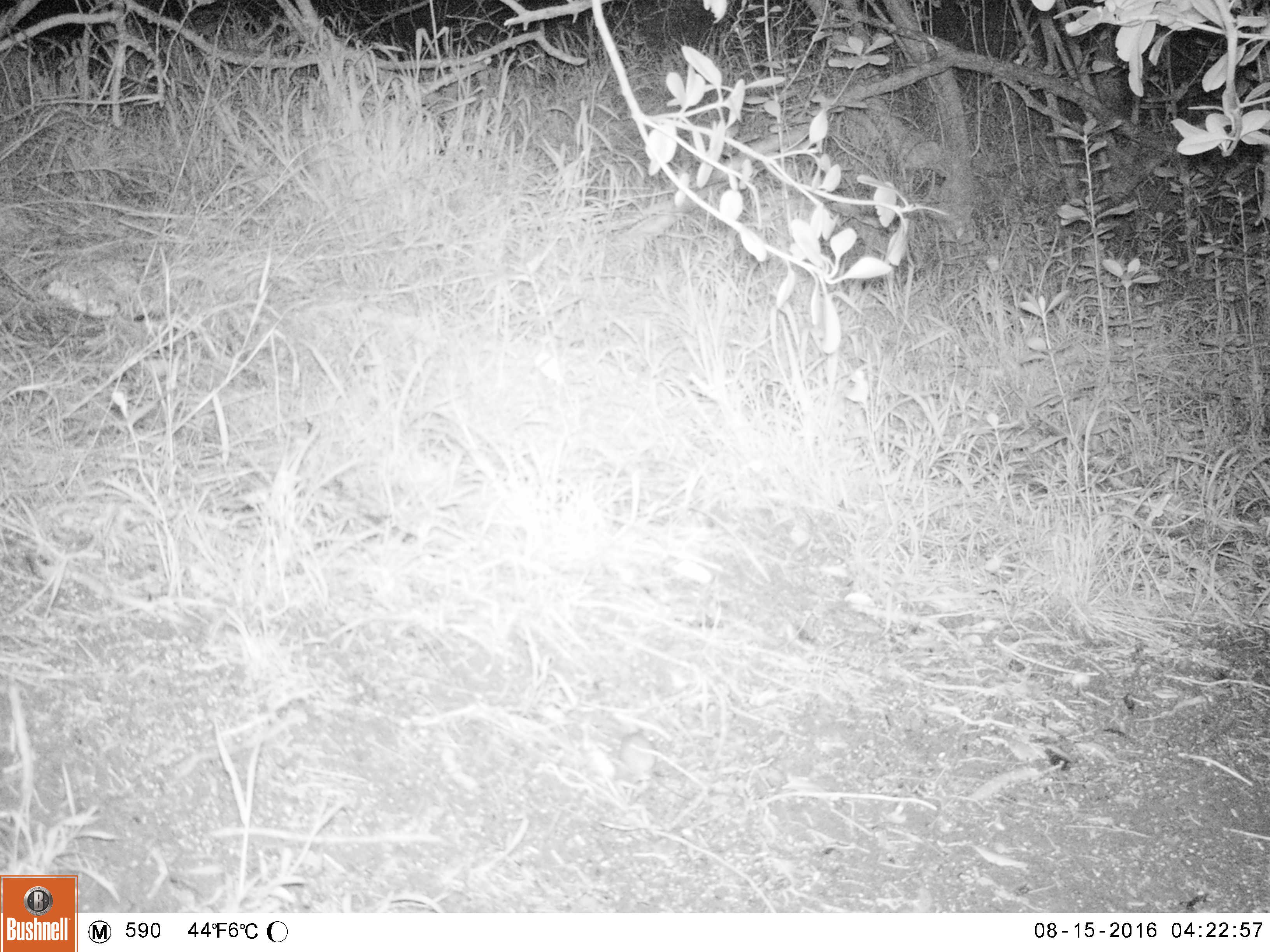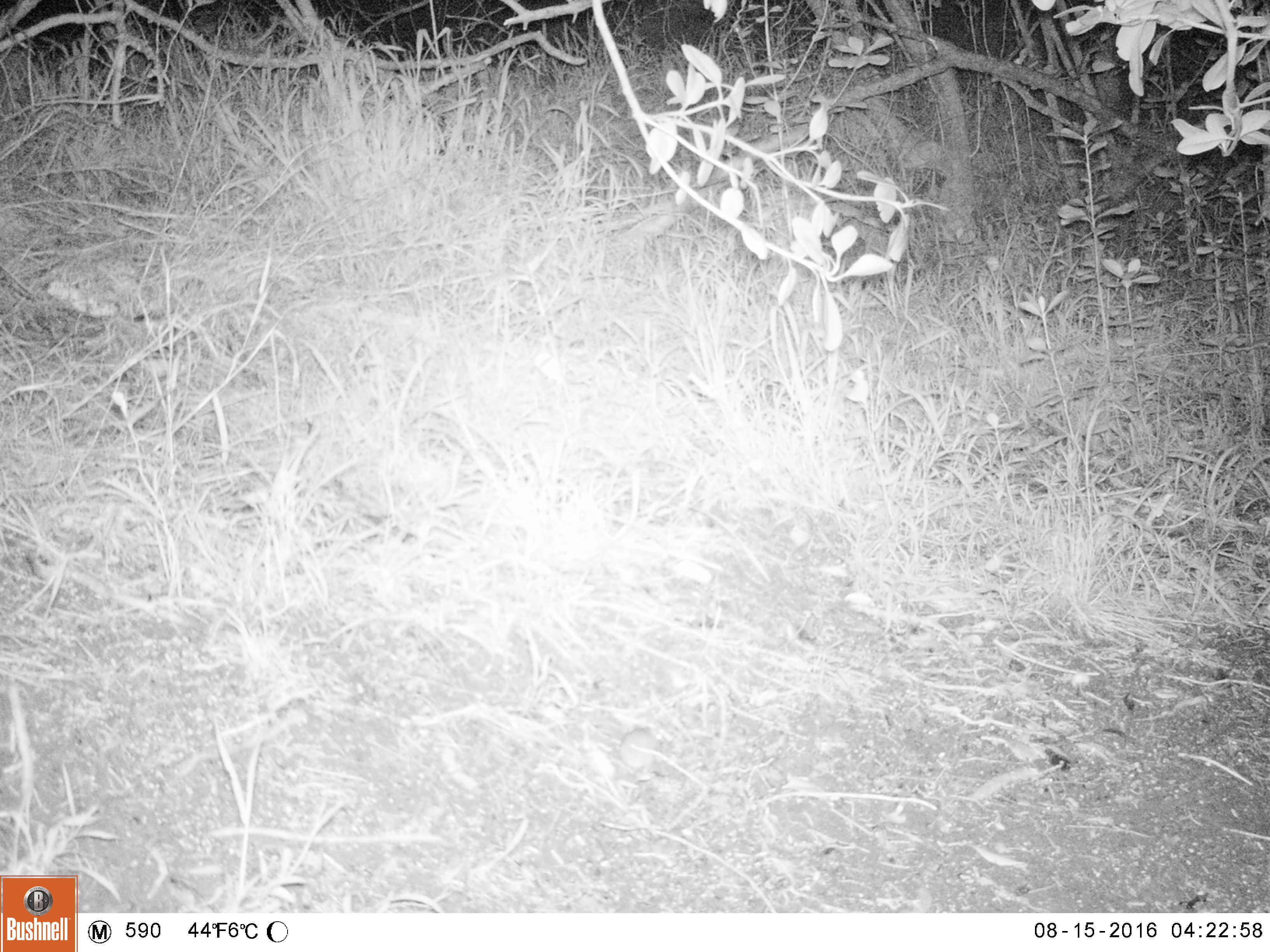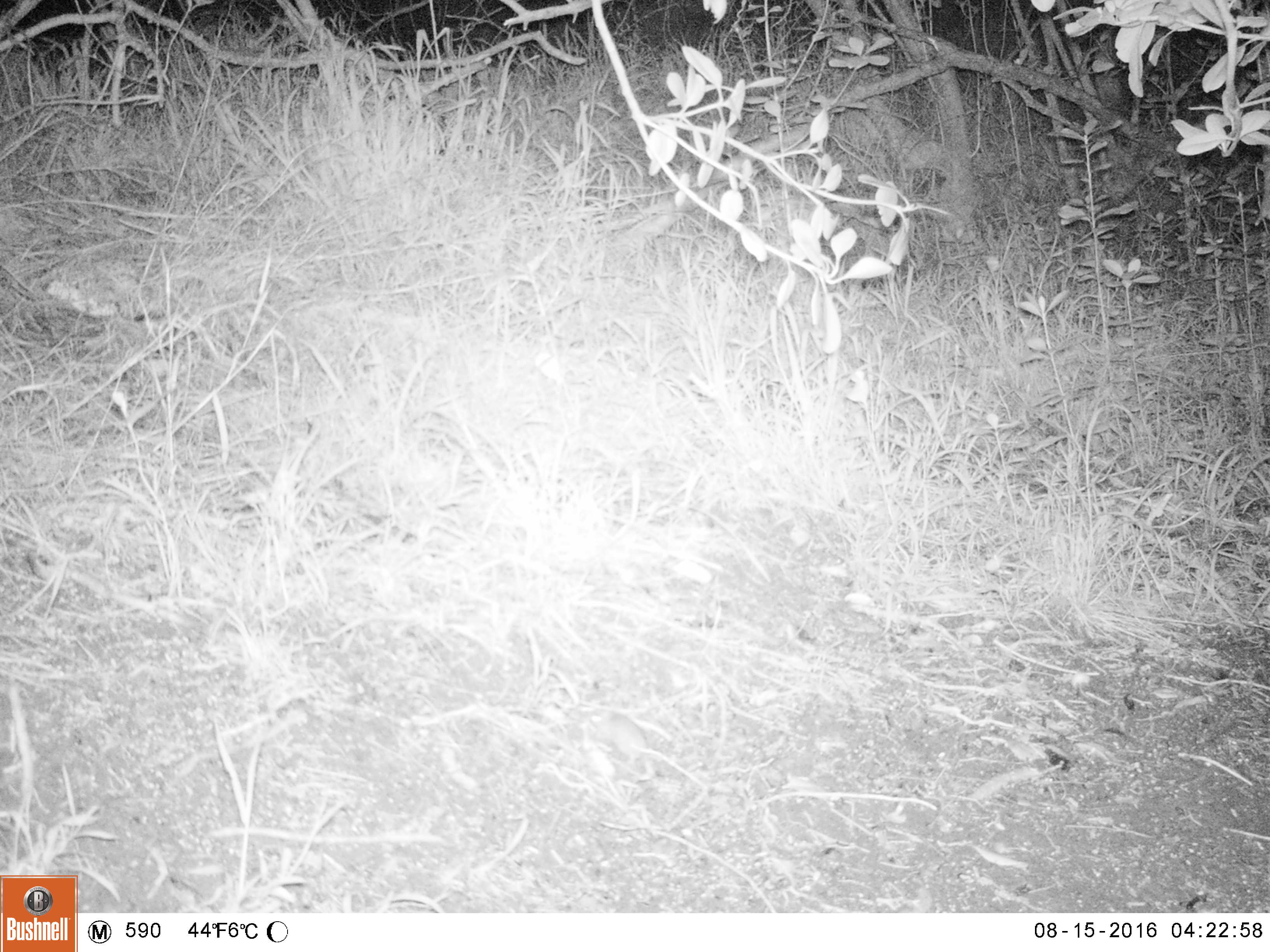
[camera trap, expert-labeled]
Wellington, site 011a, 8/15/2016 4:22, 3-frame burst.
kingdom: Animalia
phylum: Chordata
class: Mammalia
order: Rodentia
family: Muridae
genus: Mus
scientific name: Mus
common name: mouse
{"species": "mouse (Mus)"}